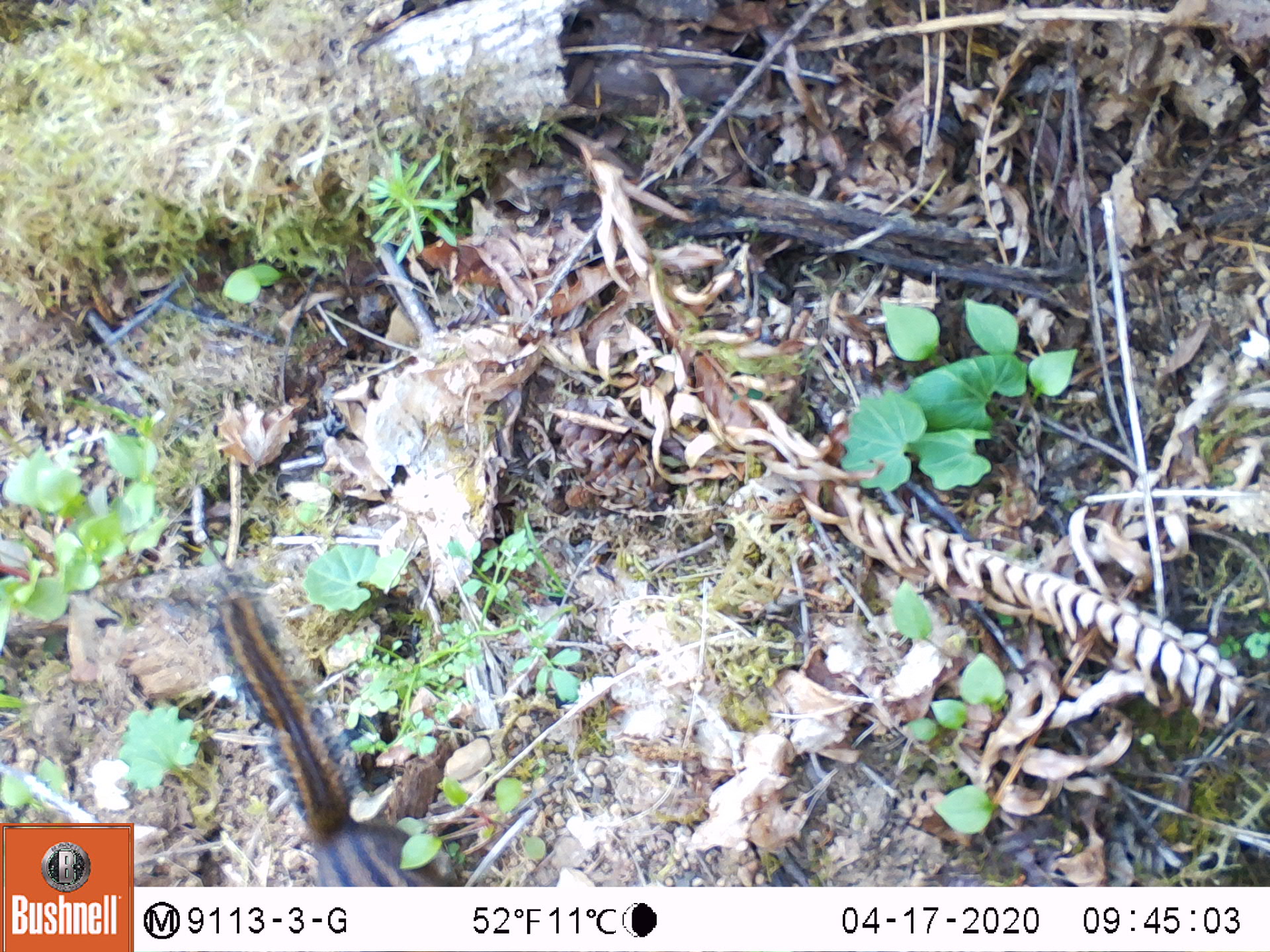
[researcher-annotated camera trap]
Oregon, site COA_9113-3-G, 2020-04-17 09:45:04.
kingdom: Animalia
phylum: Chordata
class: Mammalia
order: Rodentia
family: Sciuridae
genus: Neotamias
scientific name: Neotamias townsendii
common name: townsend's chipmunk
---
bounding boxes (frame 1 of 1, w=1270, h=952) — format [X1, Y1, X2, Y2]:
townsend's chipmunk: [190, 571, 426, 880]